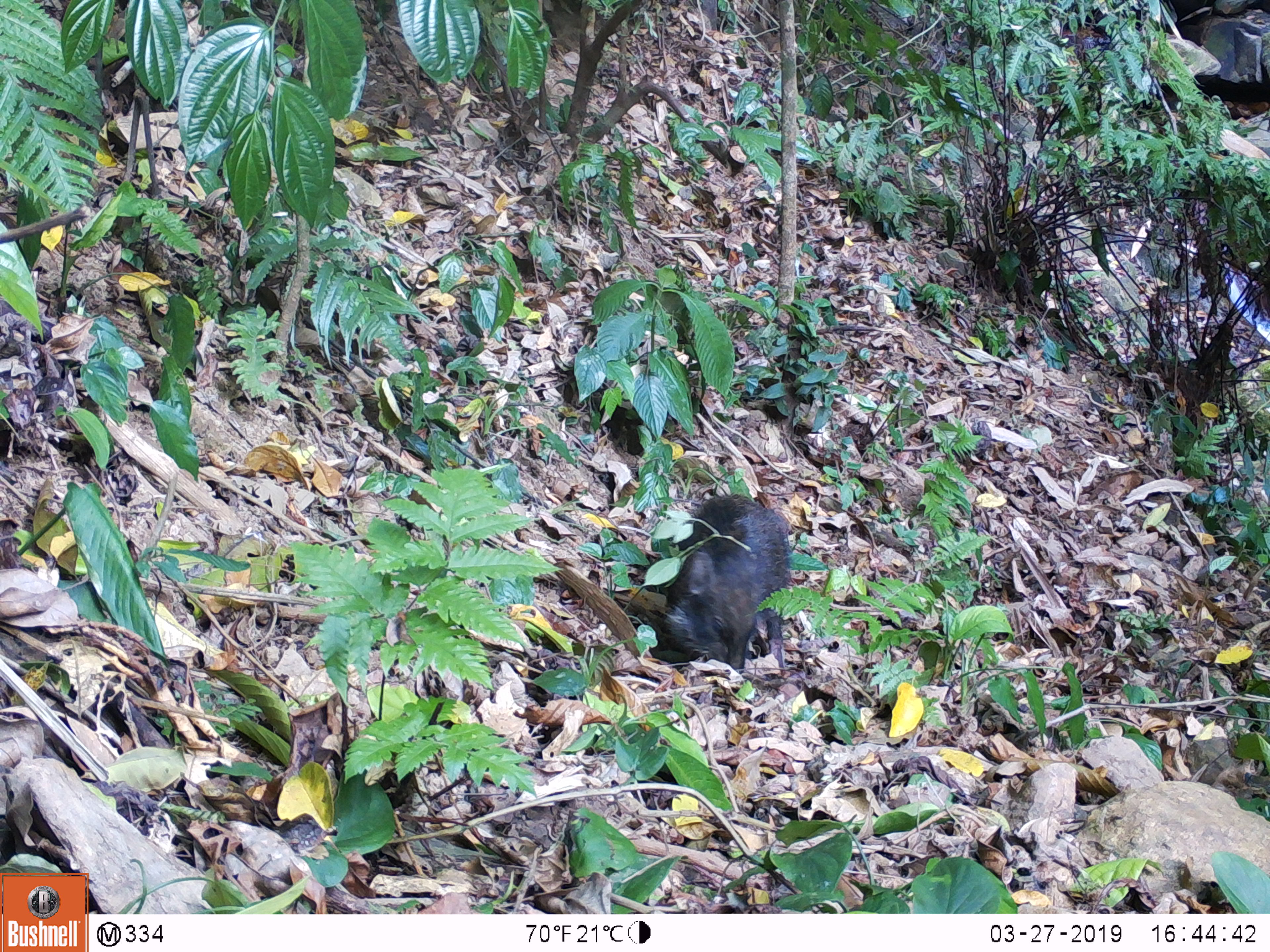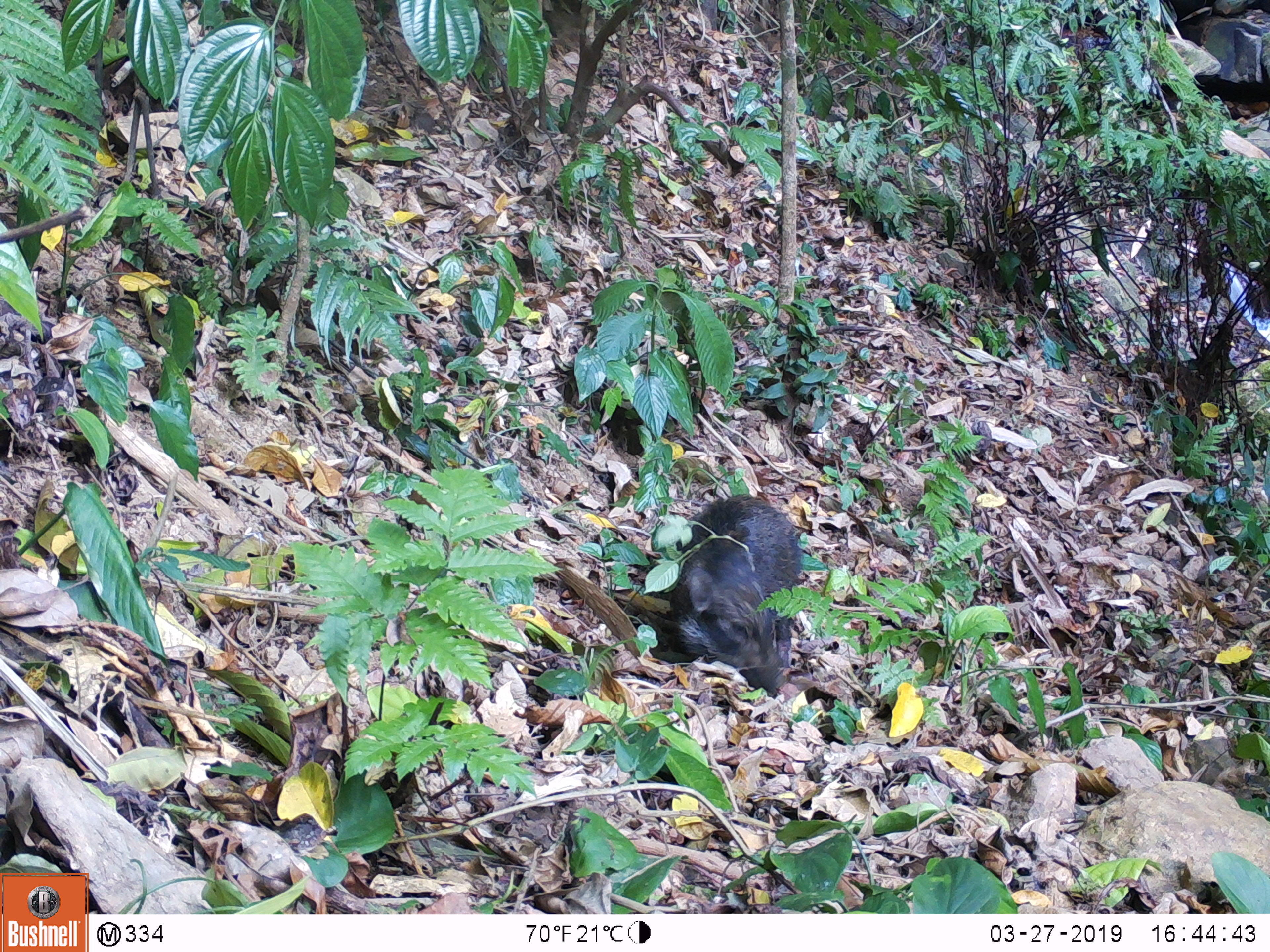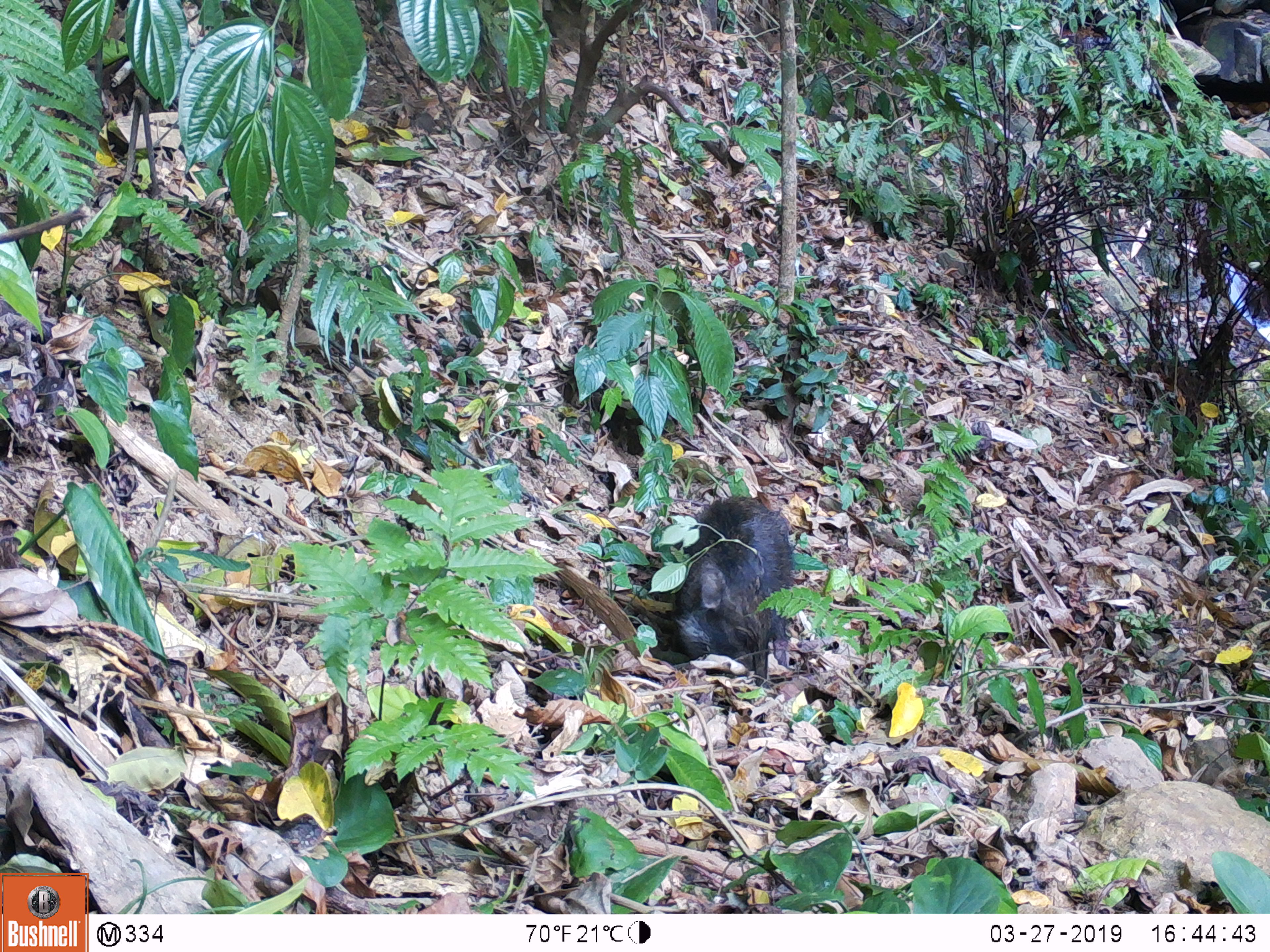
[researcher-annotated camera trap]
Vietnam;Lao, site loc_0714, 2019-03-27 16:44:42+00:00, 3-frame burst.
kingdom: Animalia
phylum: Chordata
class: Mammalia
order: Artiodactyla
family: Suidae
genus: Sus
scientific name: Sus scrofa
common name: eurasian wild pig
Eurasian wild pig (Sus scrofa). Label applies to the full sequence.